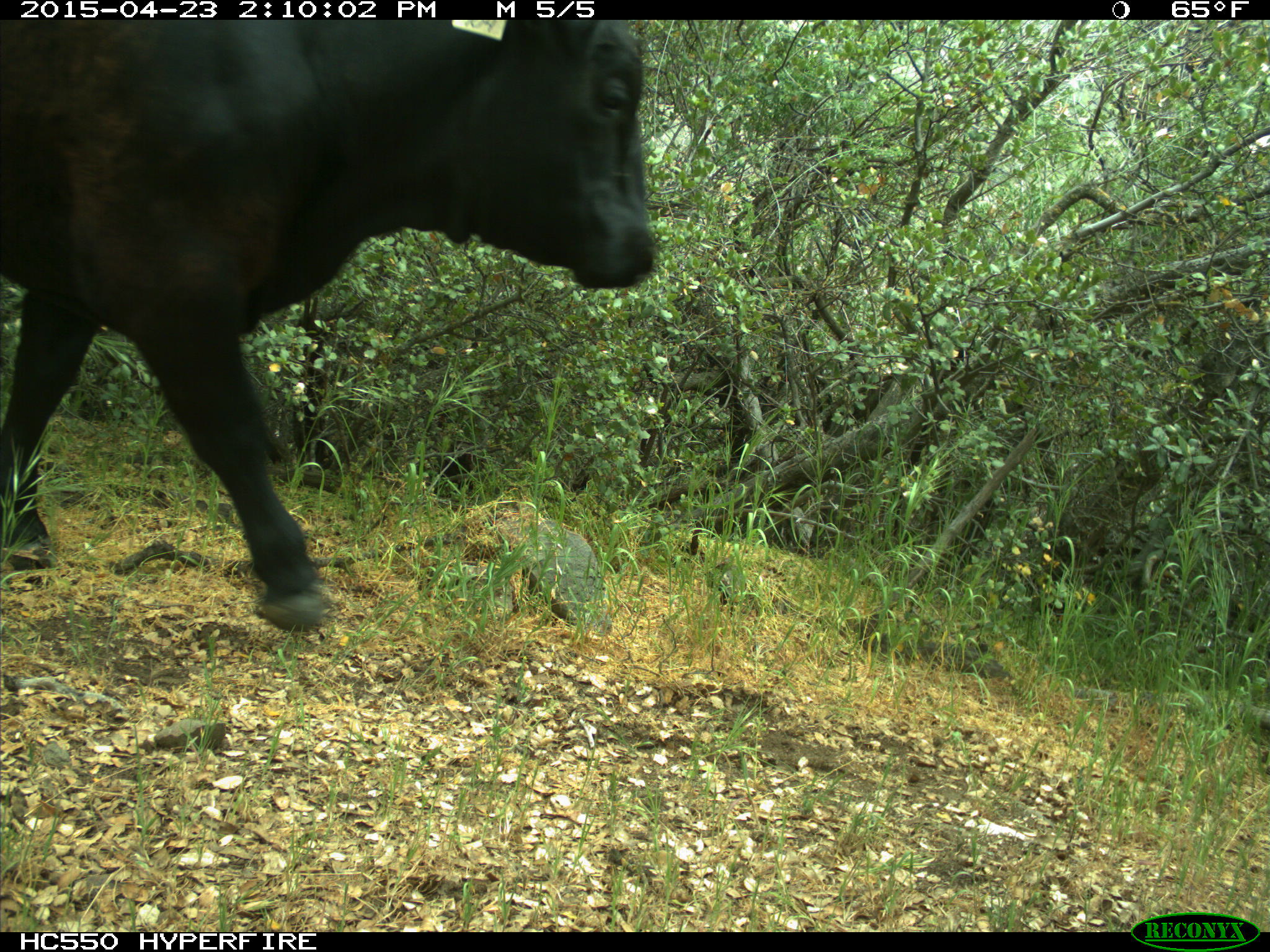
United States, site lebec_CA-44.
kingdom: Animalia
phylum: Chordata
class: Mammalia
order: Artiodactyla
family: Bovidae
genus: Bos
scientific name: Bos taurus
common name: domestic cow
Bos taurus (domestic cow).